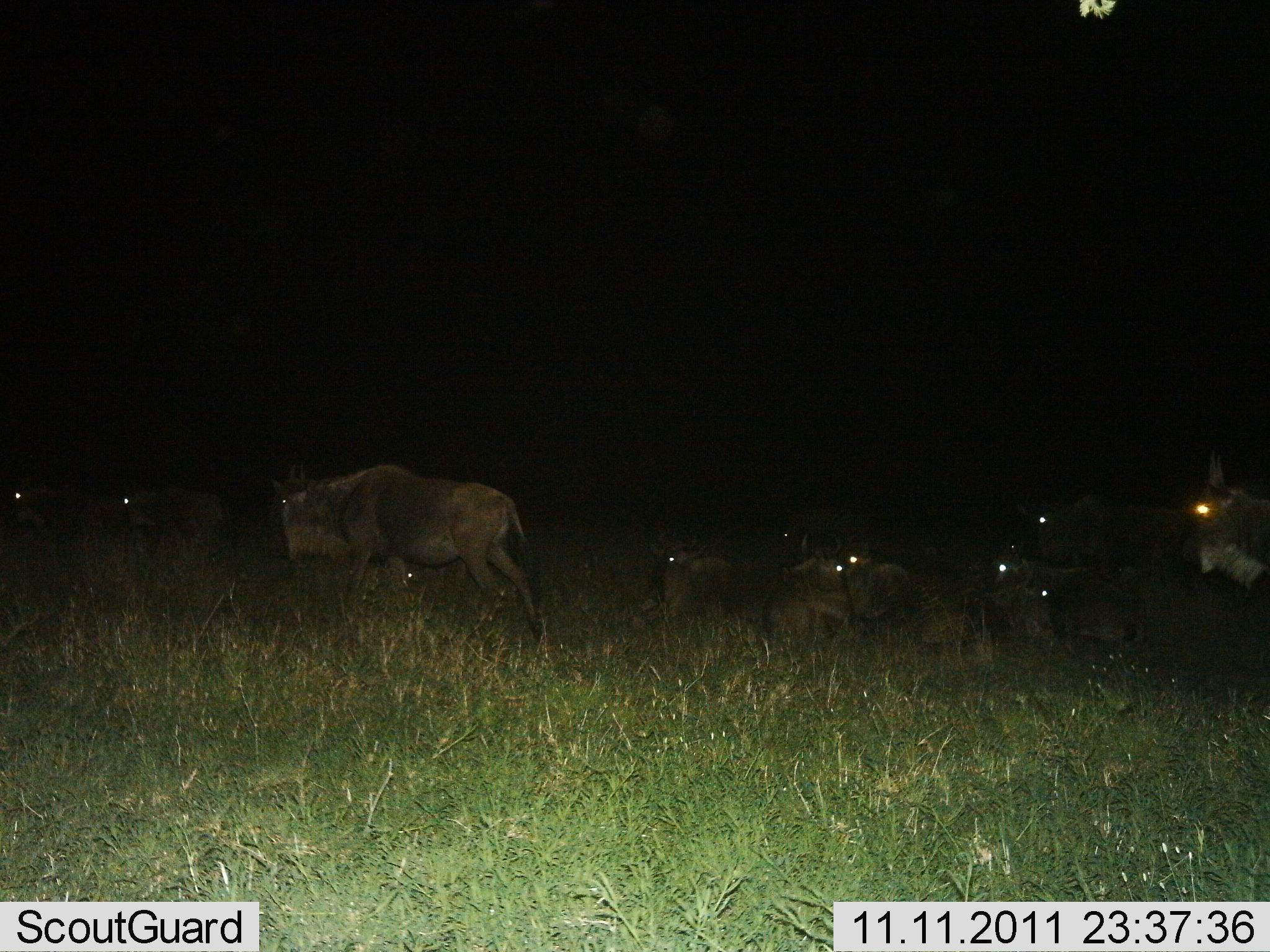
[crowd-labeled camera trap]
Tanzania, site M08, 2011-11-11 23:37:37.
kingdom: Animalia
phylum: Chordata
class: Mammalia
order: Artiodactyla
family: Bovidae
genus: Connochaetes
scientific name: Connochaetes taurinus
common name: blue wildebeest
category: wildebeest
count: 11-50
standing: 46%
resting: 85%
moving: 85%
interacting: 0%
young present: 0%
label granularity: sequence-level